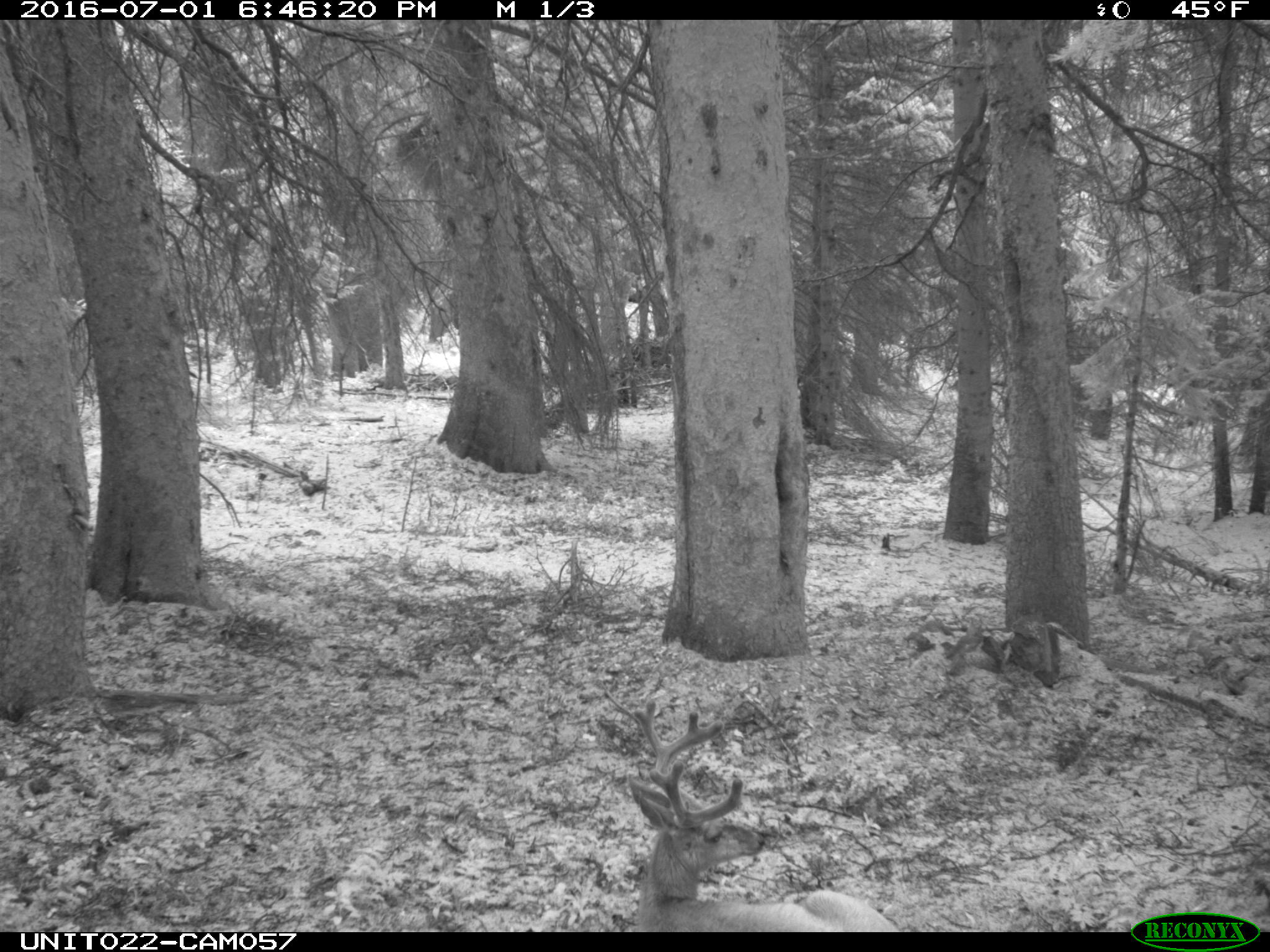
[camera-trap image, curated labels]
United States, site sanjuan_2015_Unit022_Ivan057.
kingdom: Animalia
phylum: Chordata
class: Mammalia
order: Artiodactyla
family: Cervidae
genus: Odocoileus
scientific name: Odocoileus hemionus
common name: mule deer